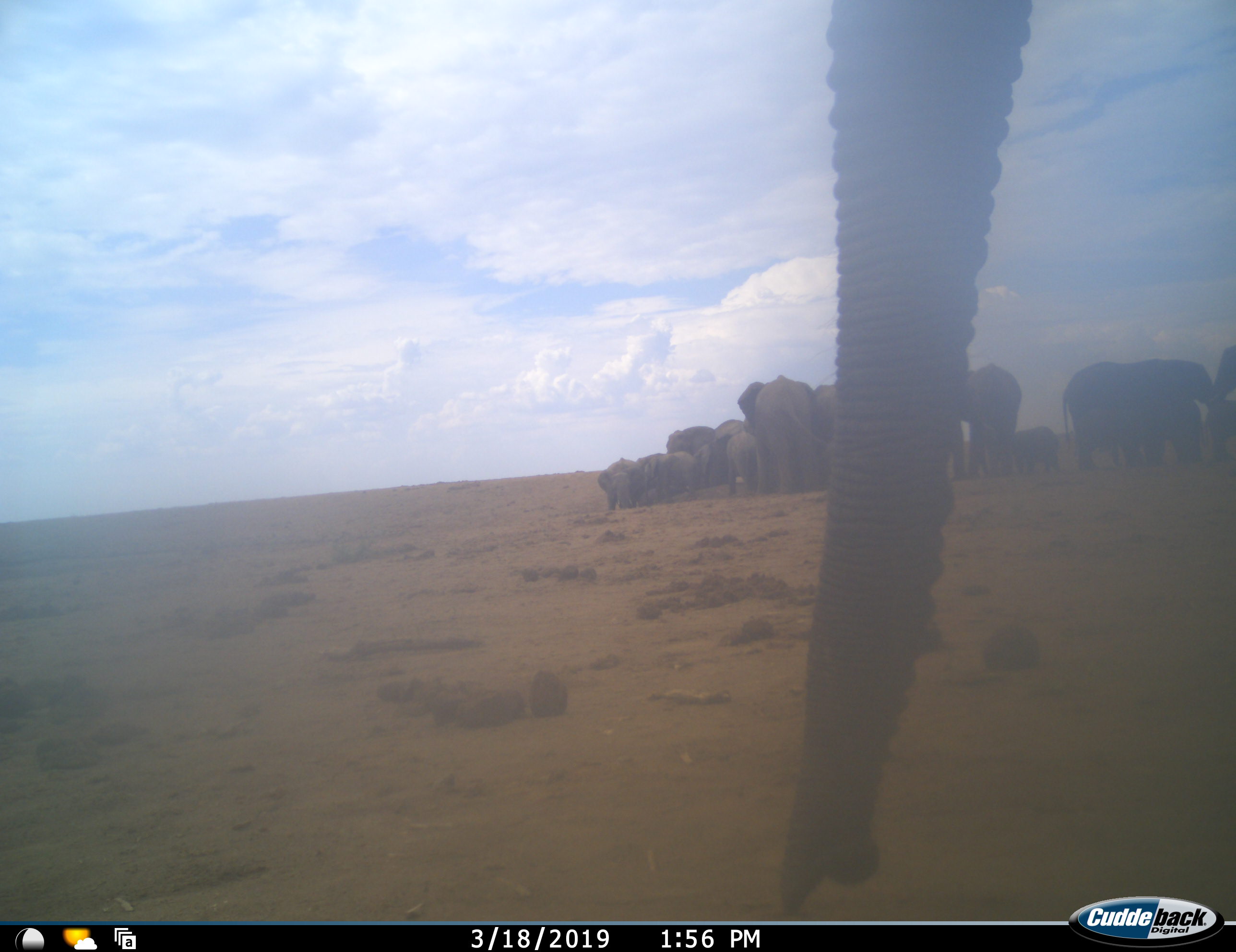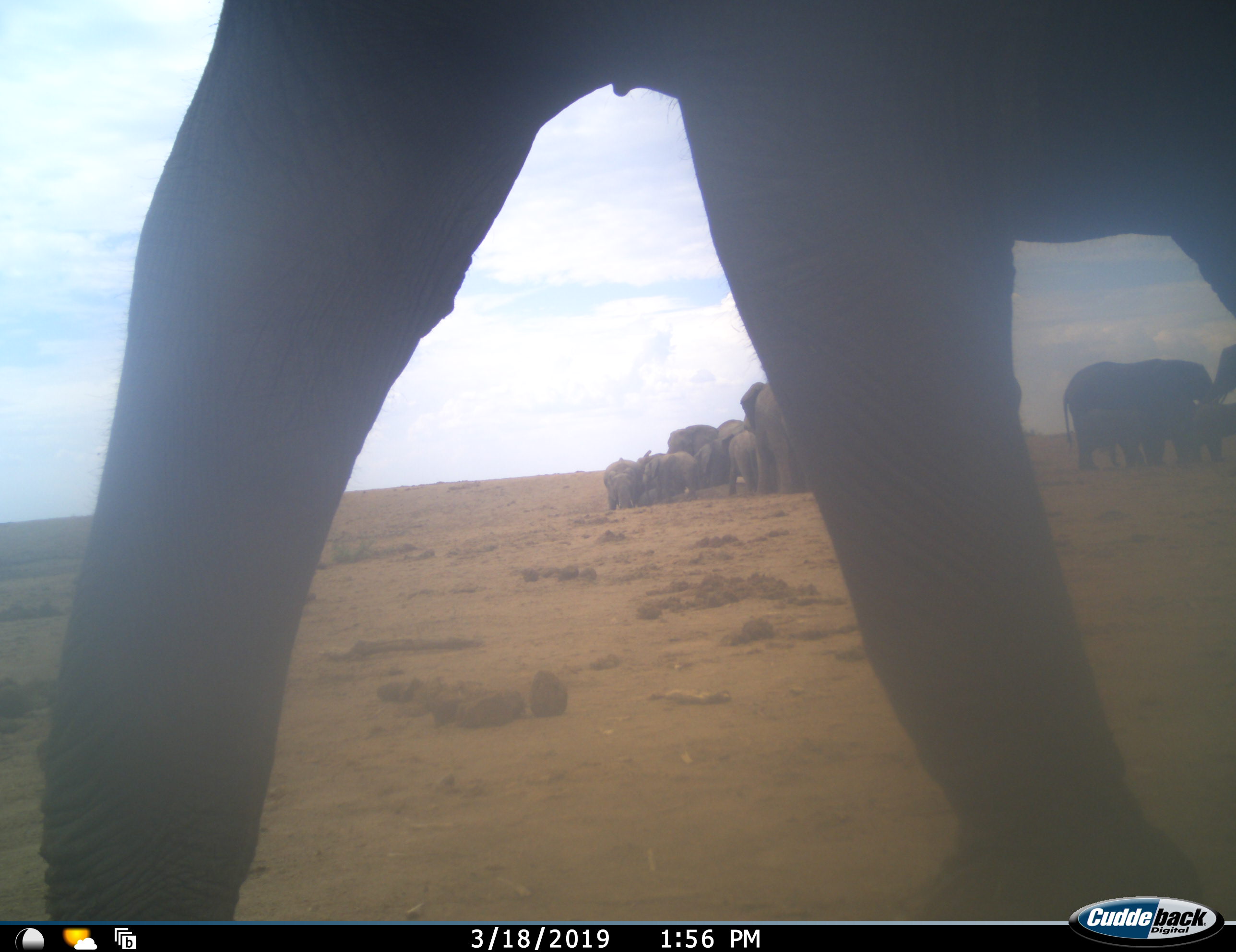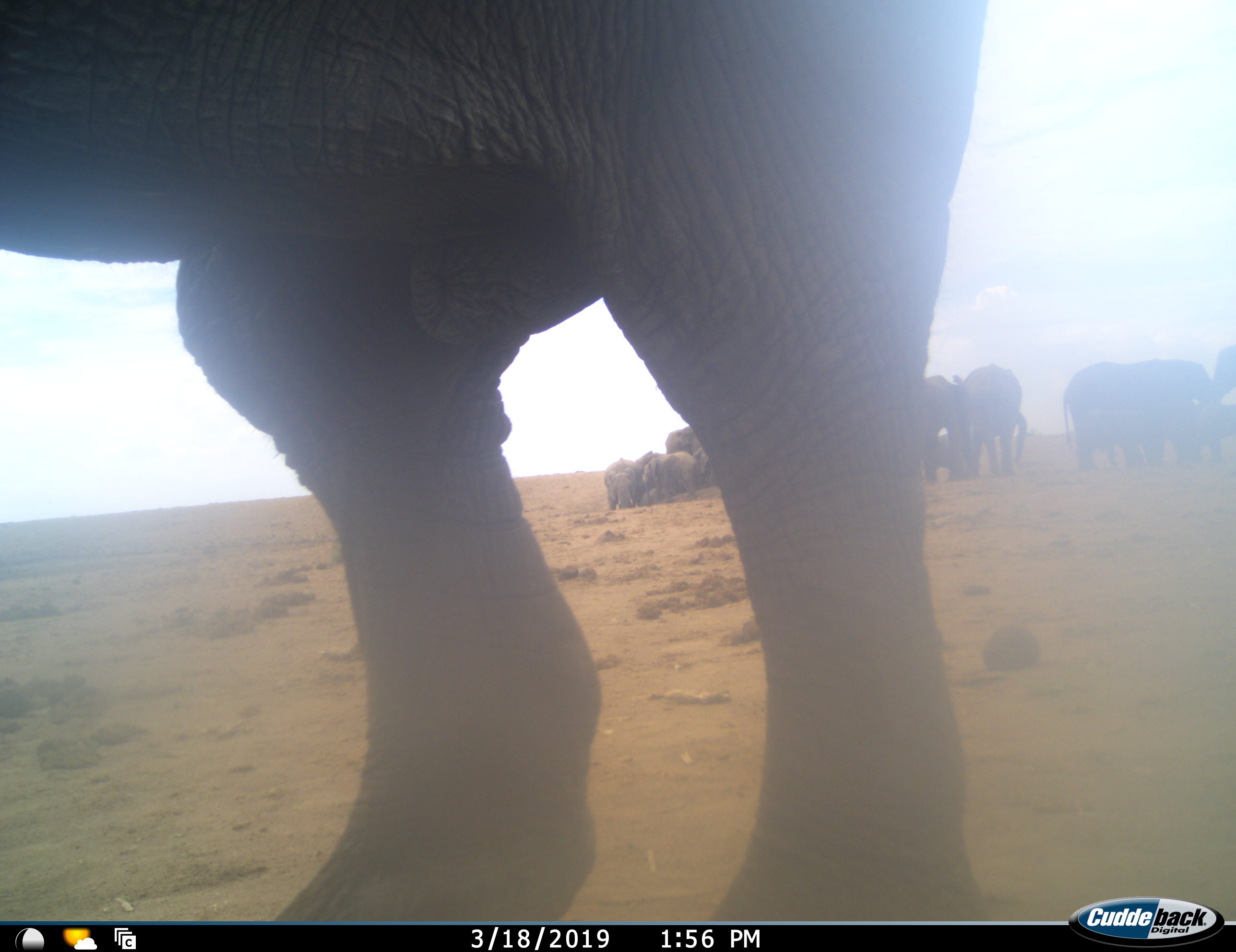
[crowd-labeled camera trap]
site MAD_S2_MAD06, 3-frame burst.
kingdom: Animalia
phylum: Chordata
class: Mammalia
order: Proboscidea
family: Elephantidae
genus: Loxodonta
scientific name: Loxodonta africana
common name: african bush elephant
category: elephant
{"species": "elephant (african bush elephant) (Loxodonta africana)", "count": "11-50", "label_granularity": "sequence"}